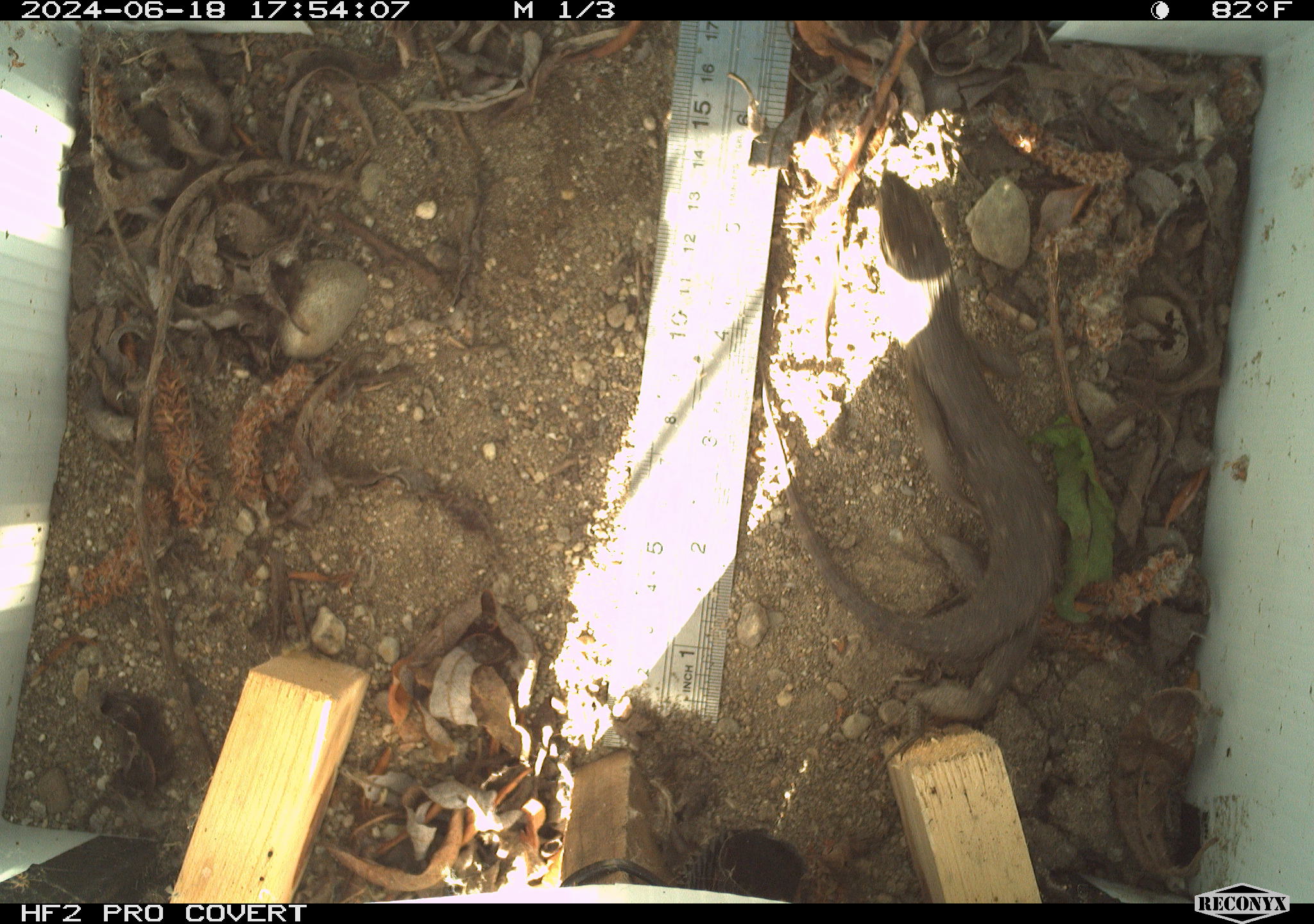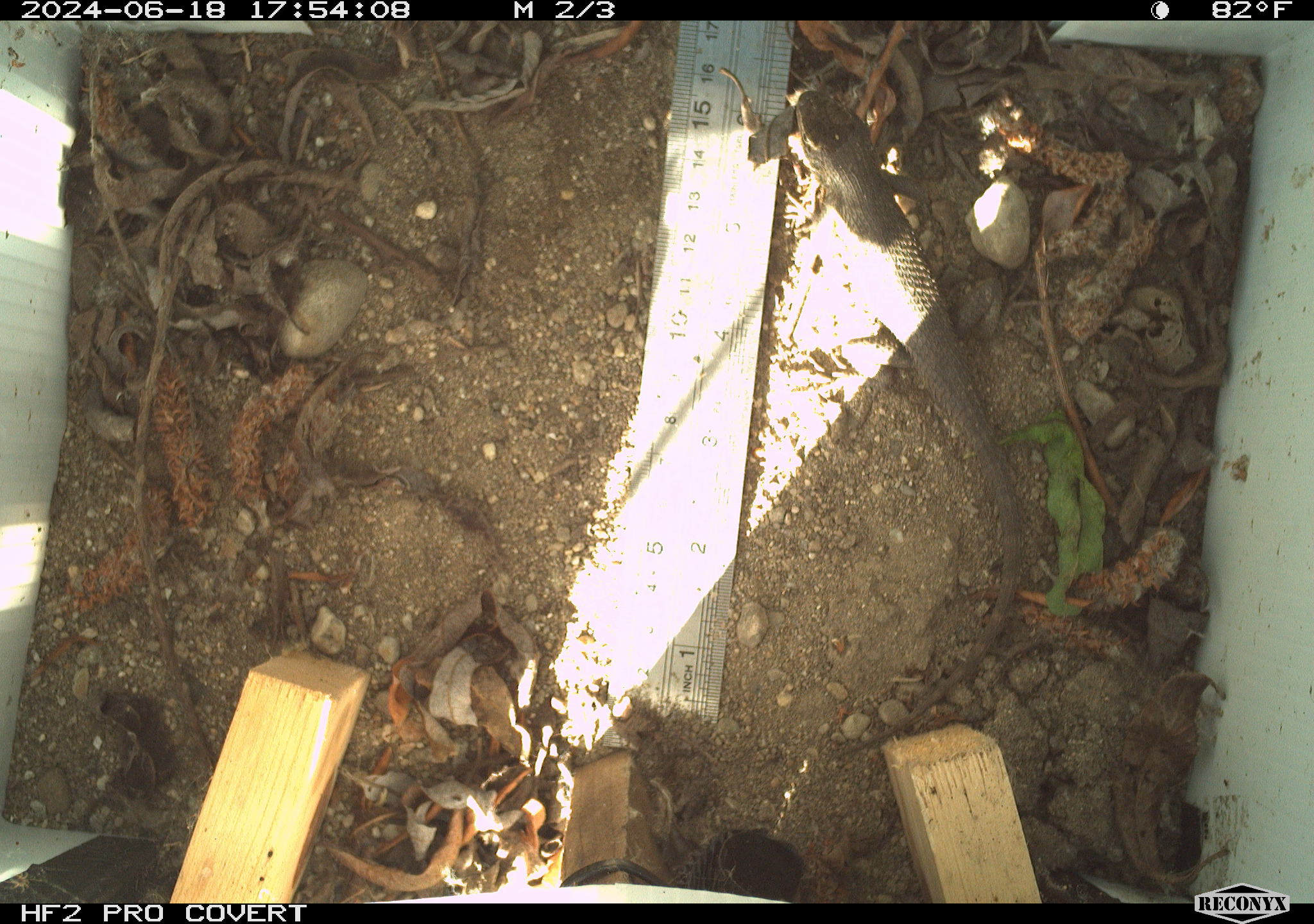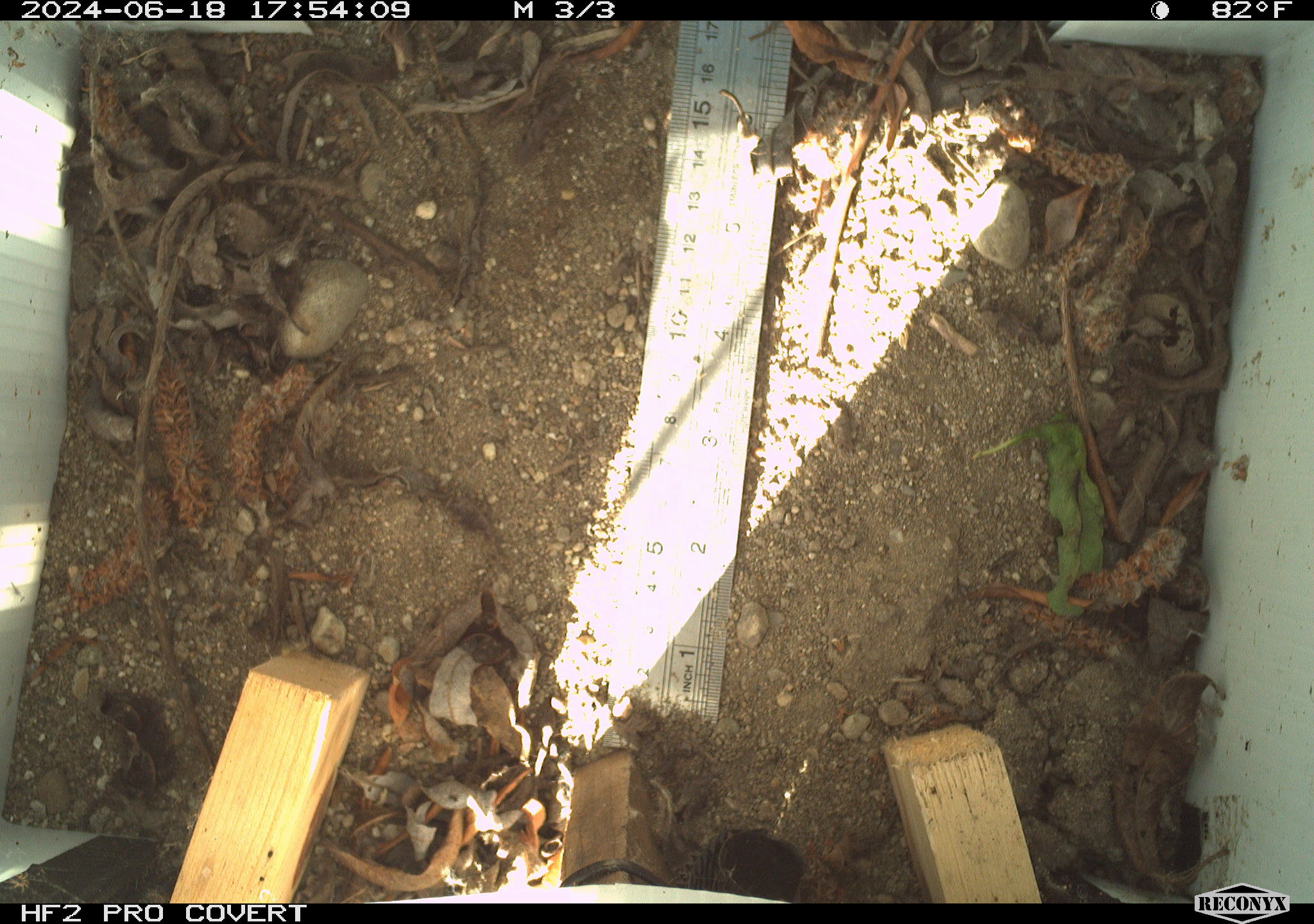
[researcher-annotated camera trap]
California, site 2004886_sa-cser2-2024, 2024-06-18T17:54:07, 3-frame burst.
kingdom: Animalia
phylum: Chordata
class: Reptilia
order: Squamata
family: Phrynosomatidae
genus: Sceloporus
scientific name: Sceloporus occidentalis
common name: western fence lizard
Western fence lizard (Sceloporus occidentalis).